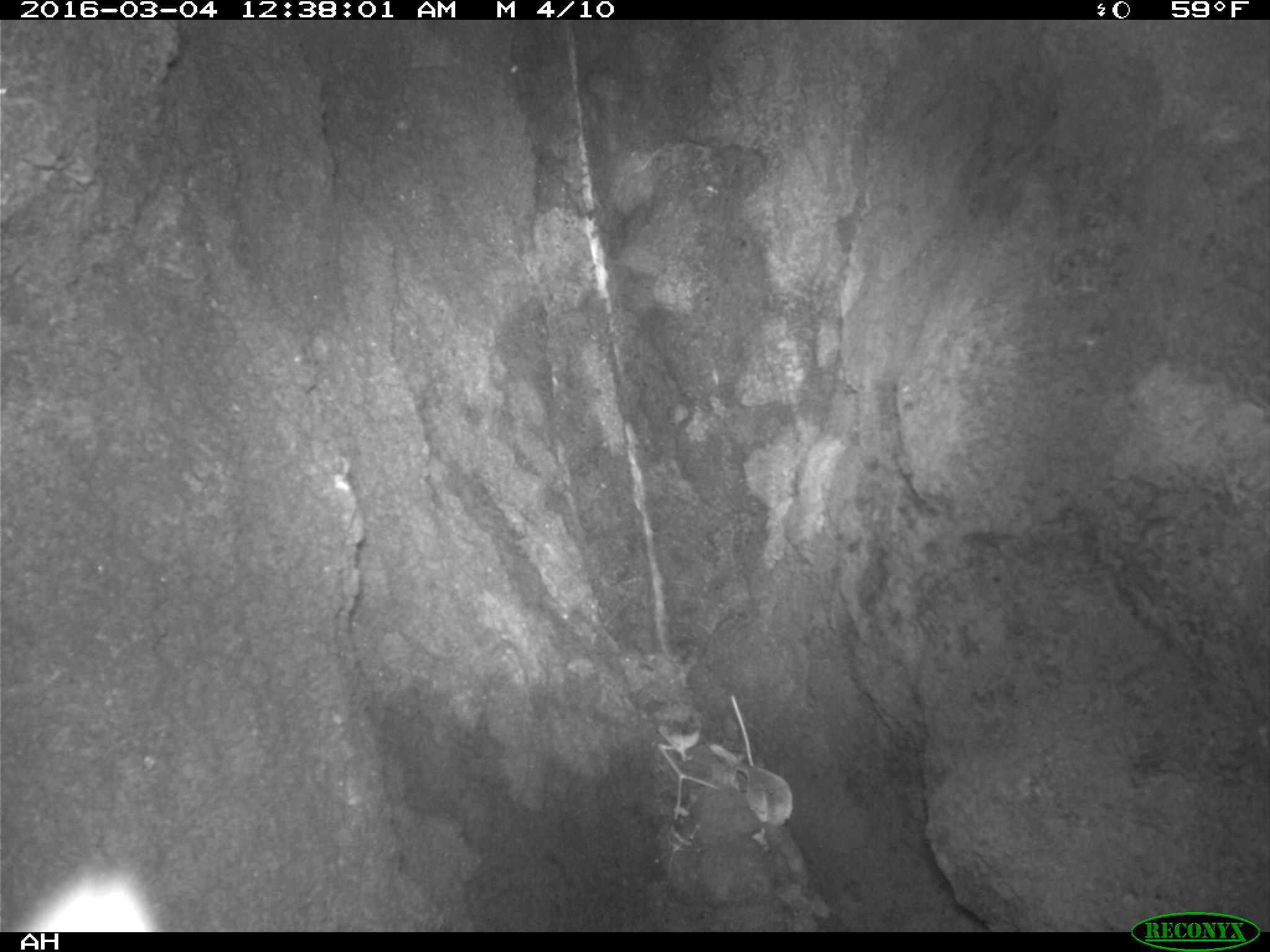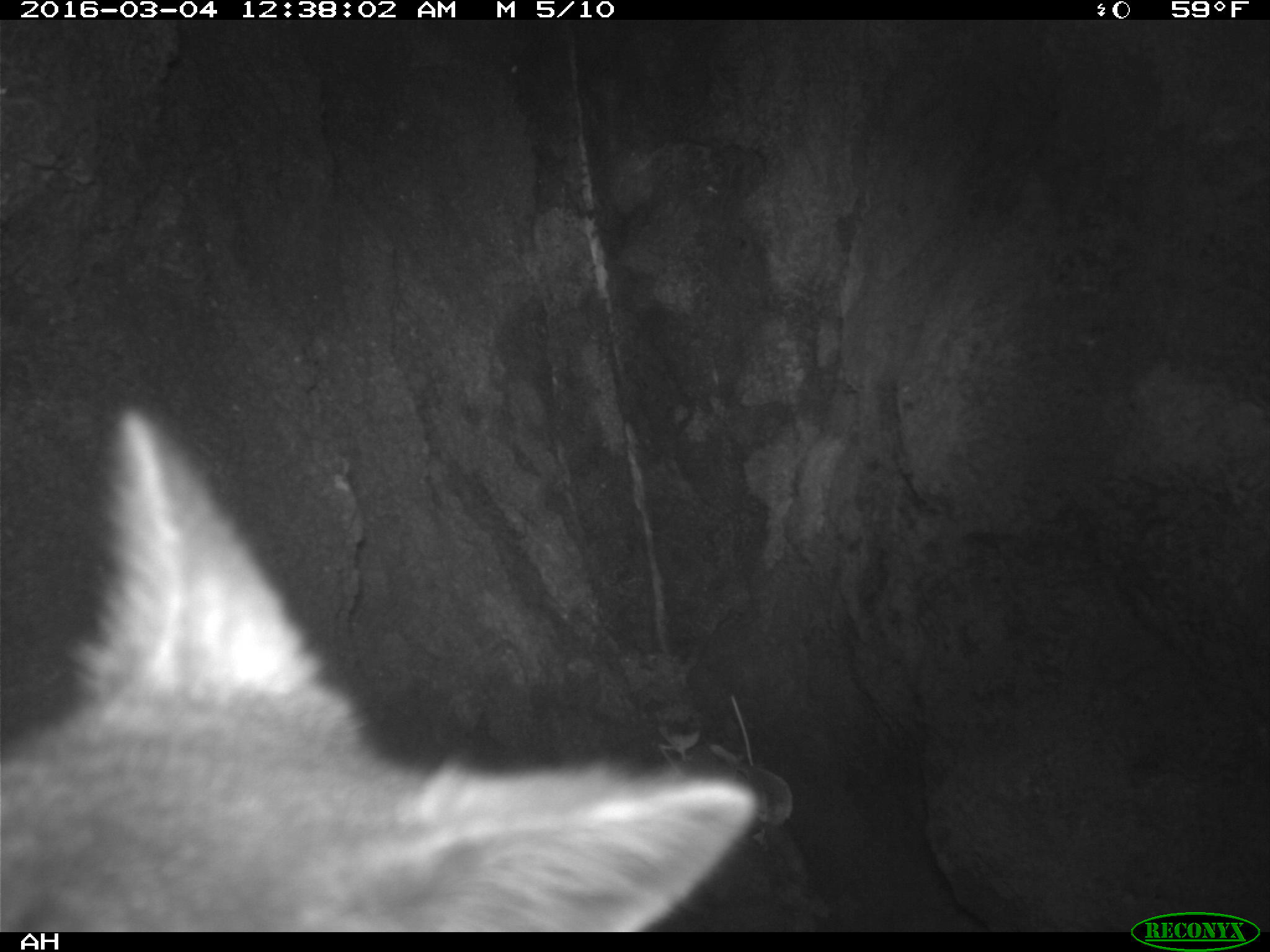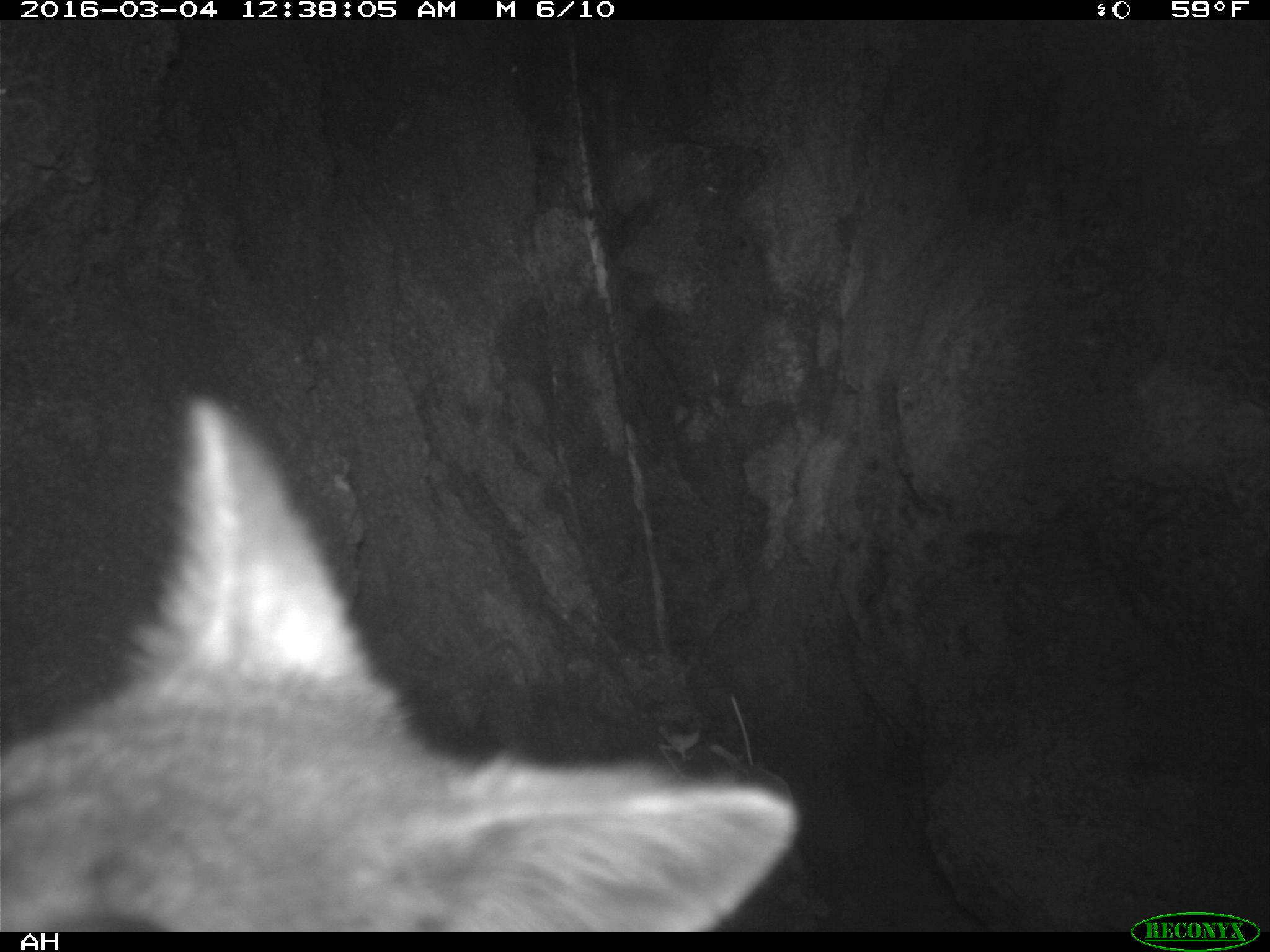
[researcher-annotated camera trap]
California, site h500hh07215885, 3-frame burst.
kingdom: Animalia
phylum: Chordata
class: Mammalia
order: Carnivora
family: Canidae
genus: Urocyon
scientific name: Urocyon littoralis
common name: island fox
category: fox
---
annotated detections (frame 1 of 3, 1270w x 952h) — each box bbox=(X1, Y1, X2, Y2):
fox: bbox=(16, 866, 164, 931)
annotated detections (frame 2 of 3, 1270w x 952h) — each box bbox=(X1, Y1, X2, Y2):
fox: bbox=(0, 402, 763, 932)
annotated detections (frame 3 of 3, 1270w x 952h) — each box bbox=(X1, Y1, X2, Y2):
fox: bbox=(0, 394, 804, 933)